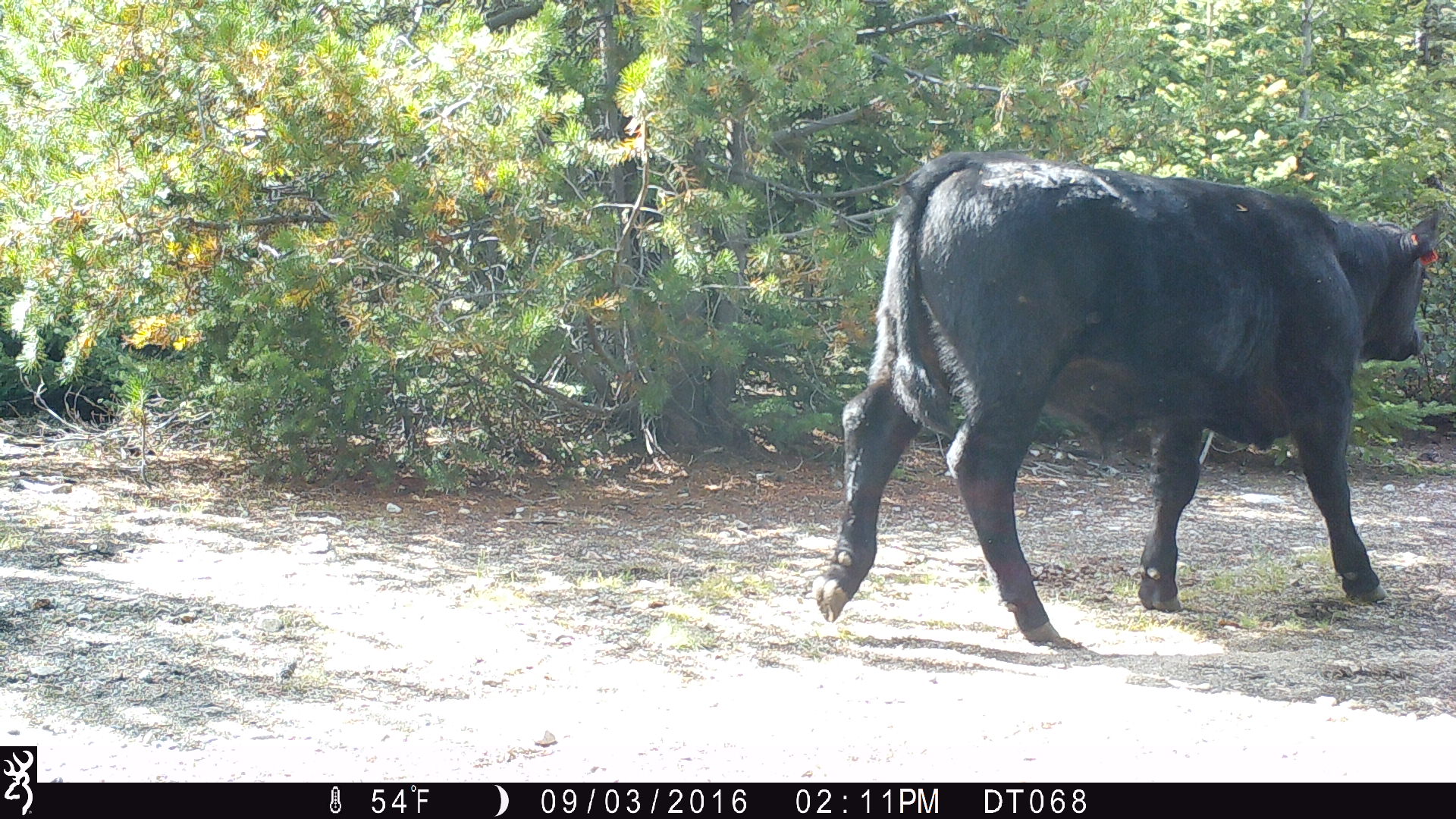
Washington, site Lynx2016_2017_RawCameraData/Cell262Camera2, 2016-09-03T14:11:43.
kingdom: Animalia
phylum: Chordata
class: Mammalia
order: Artiodactyla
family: Bovidae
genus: Bos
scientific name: Bos taurus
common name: domestic cattle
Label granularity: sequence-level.